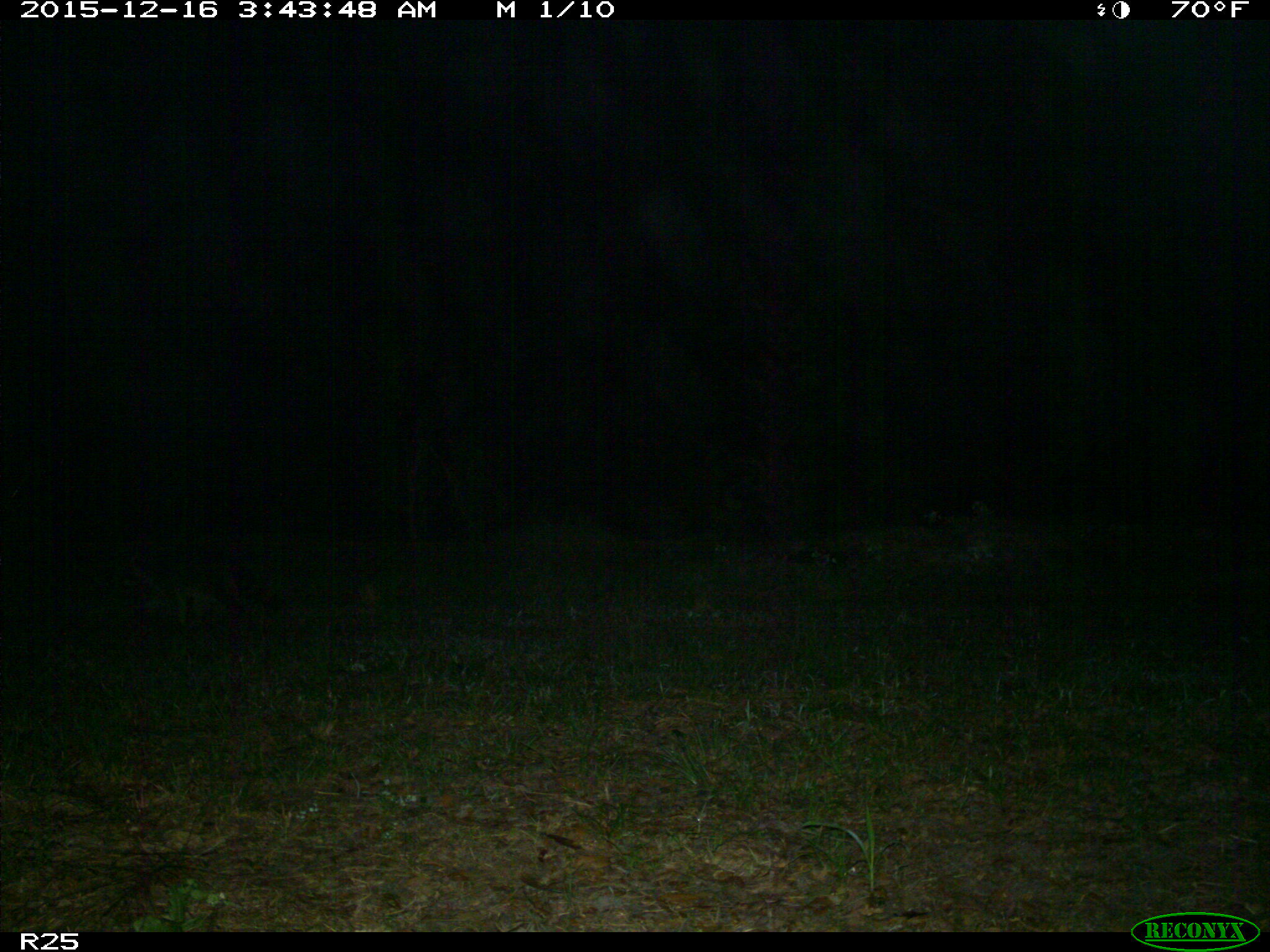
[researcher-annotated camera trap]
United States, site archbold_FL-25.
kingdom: Animalia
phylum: Chordata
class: Mammalia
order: Carnivora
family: Procyonidae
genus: Procyon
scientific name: Procyon lotor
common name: common raccoon